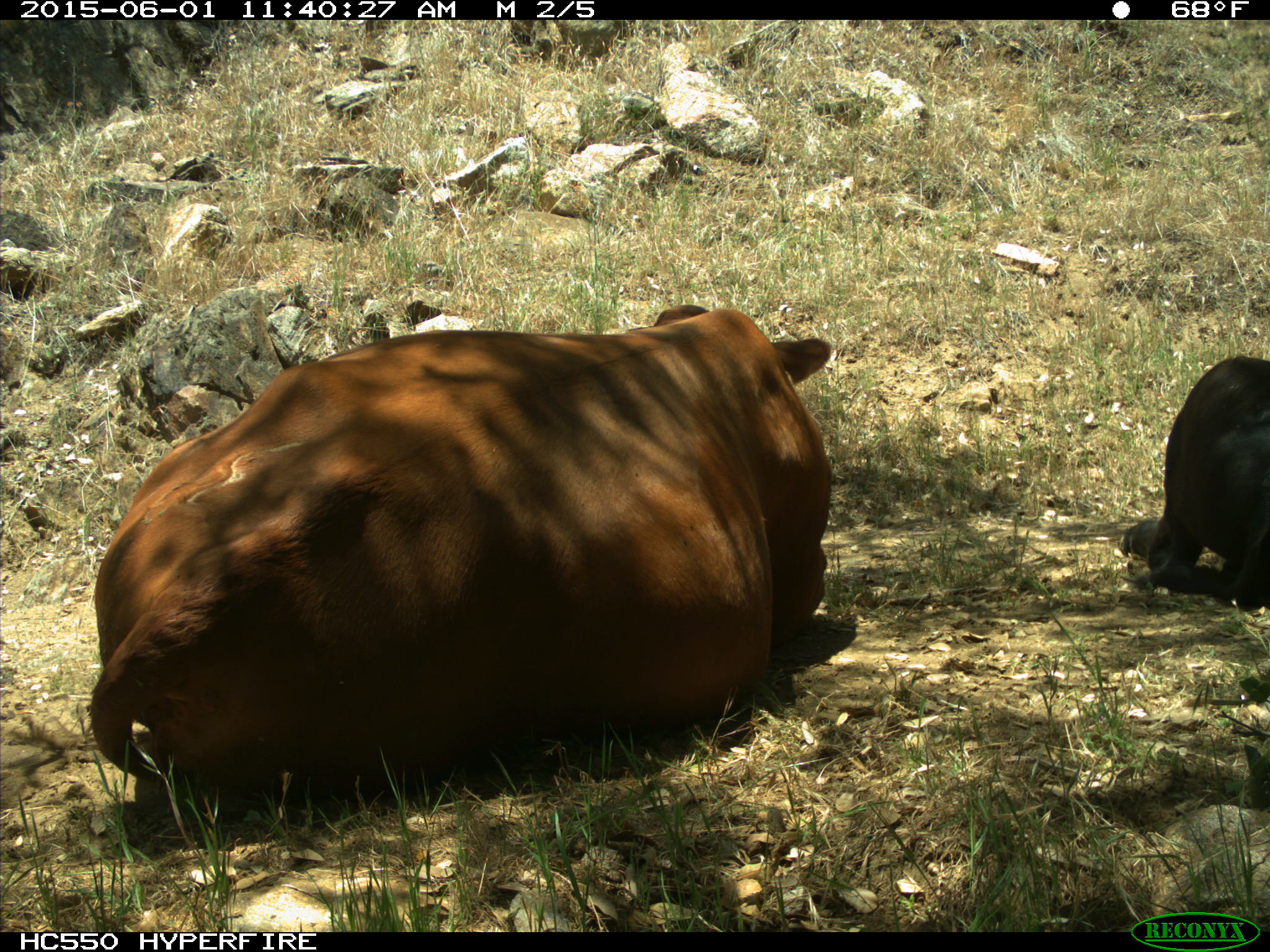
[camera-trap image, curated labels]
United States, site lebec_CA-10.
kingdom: Animalia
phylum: Chordata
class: Mammalia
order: Artiodactyla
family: Bovidae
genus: Bos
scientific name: Bos taurus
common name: domestic cow